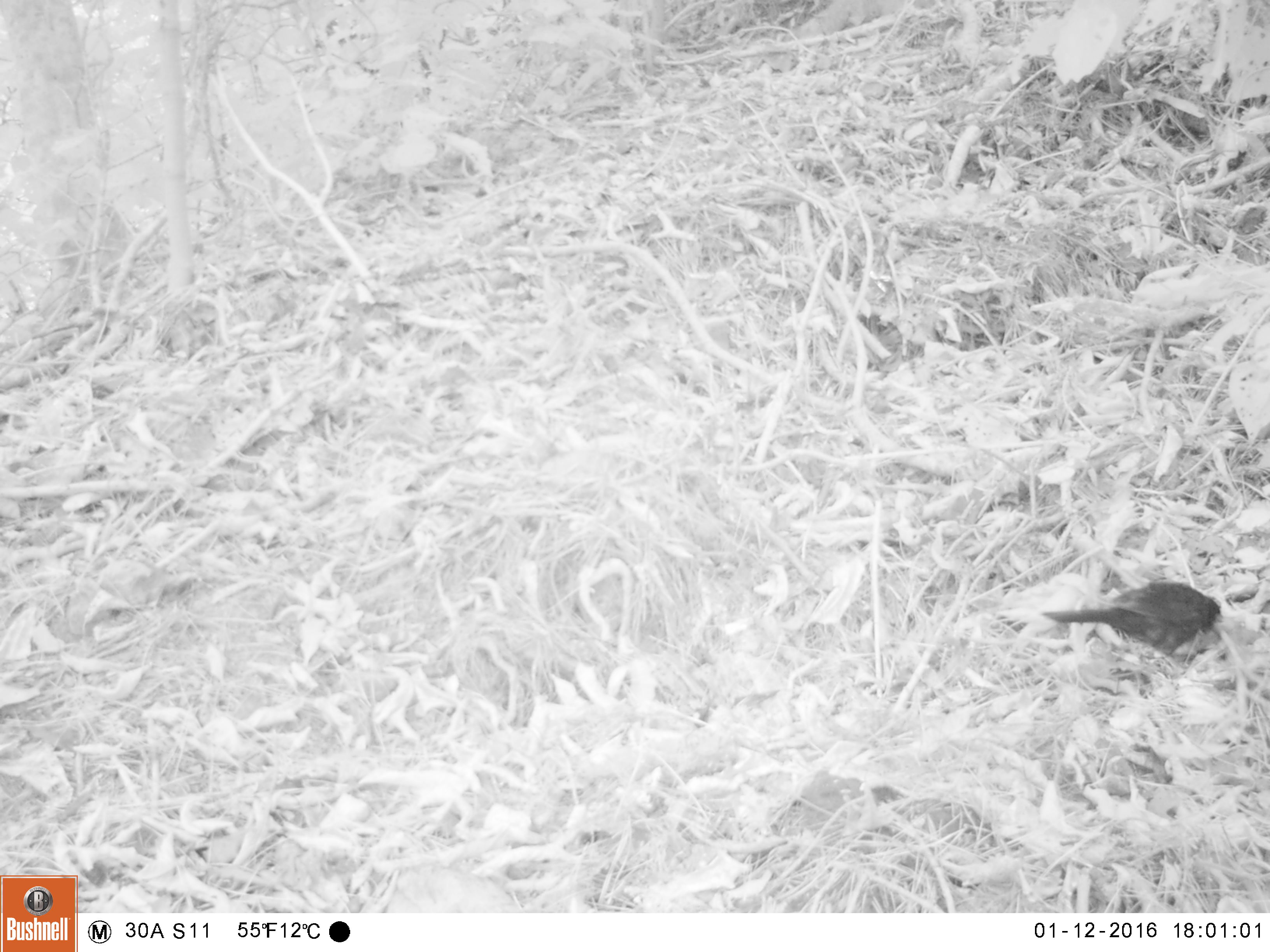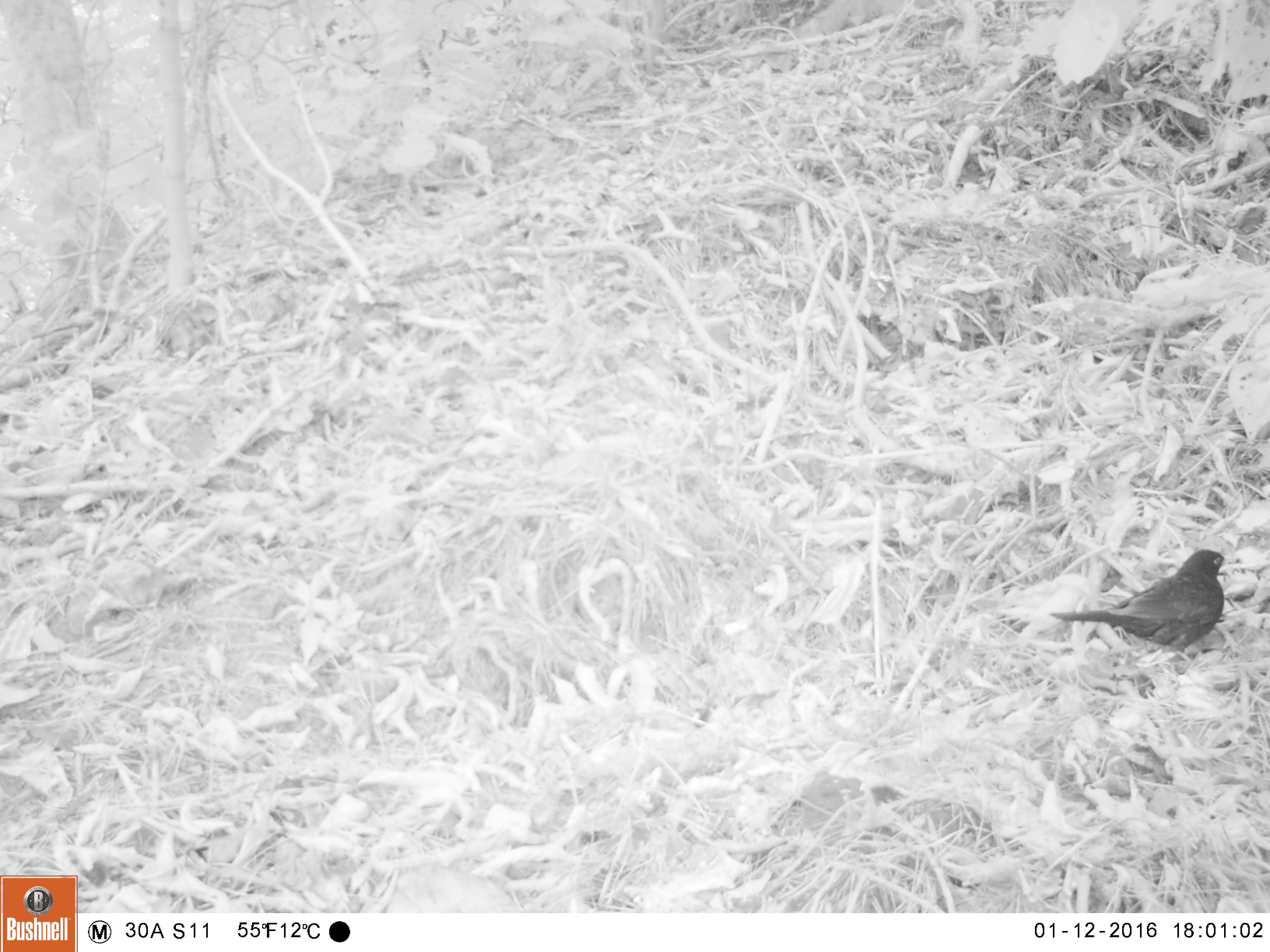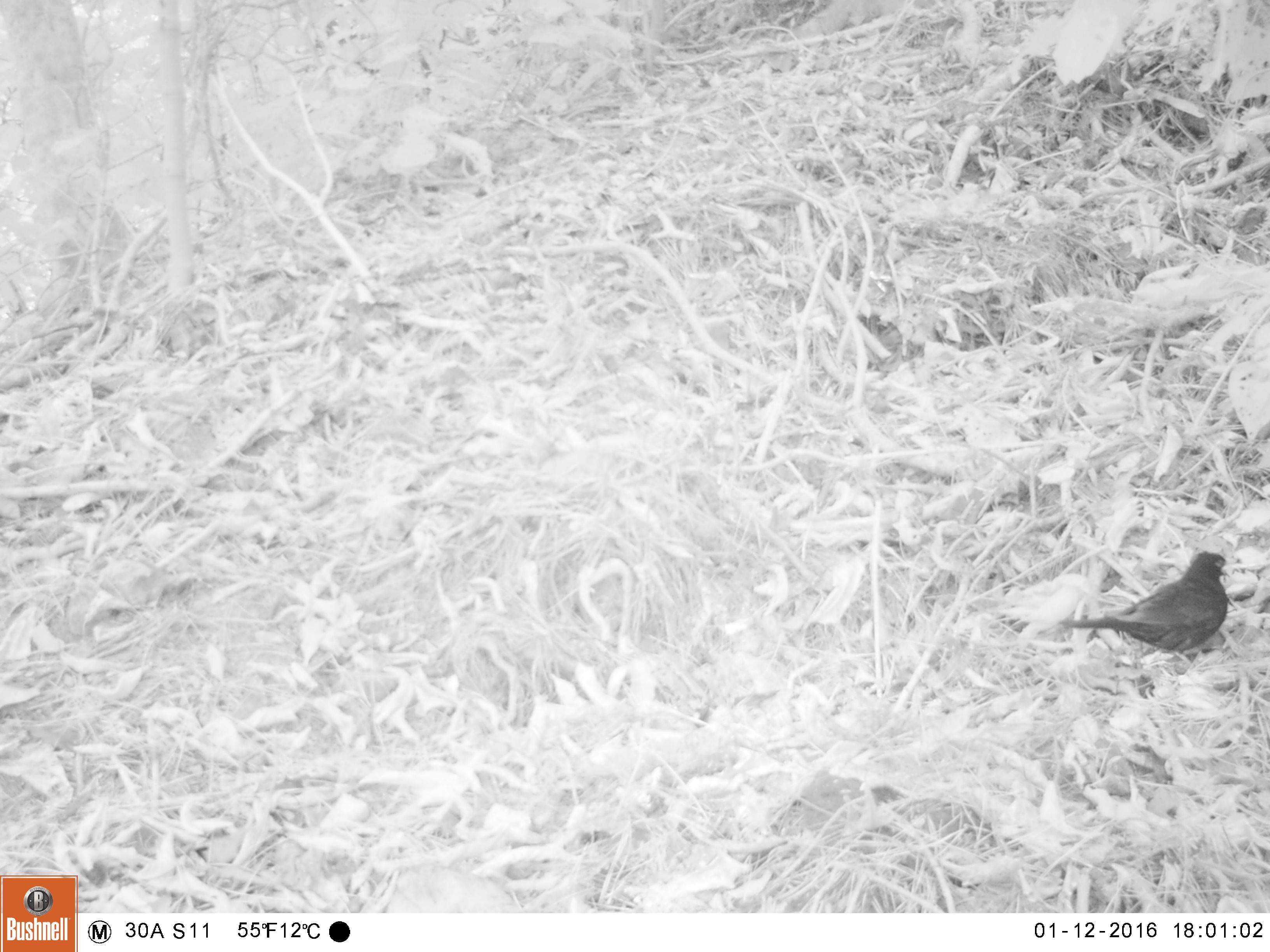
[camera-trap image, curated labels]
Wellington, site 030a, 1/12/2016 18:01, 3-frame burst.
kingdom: Animalia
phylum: Chordata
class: Aves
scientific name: Aves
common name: bird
Bird (Aves).